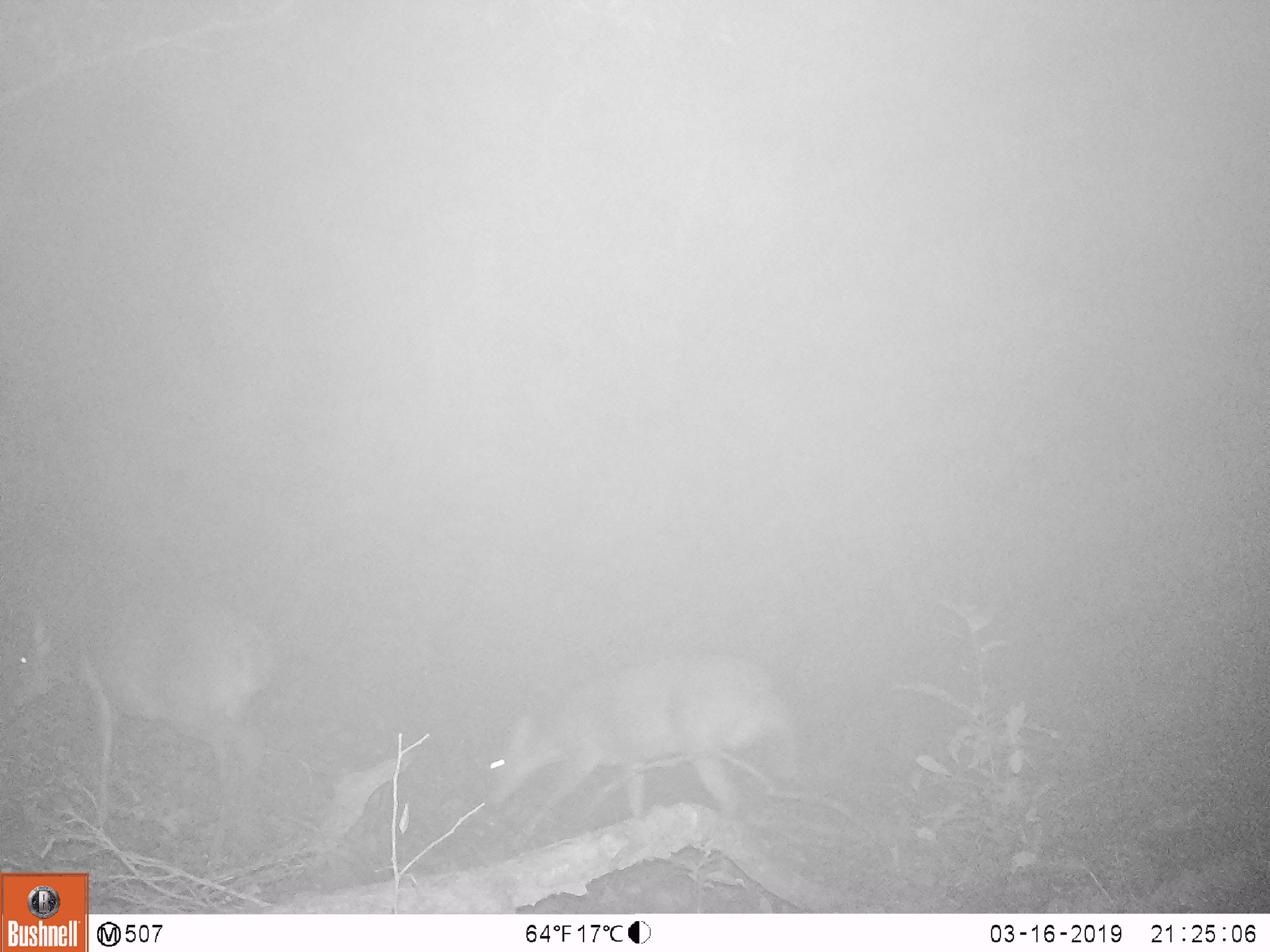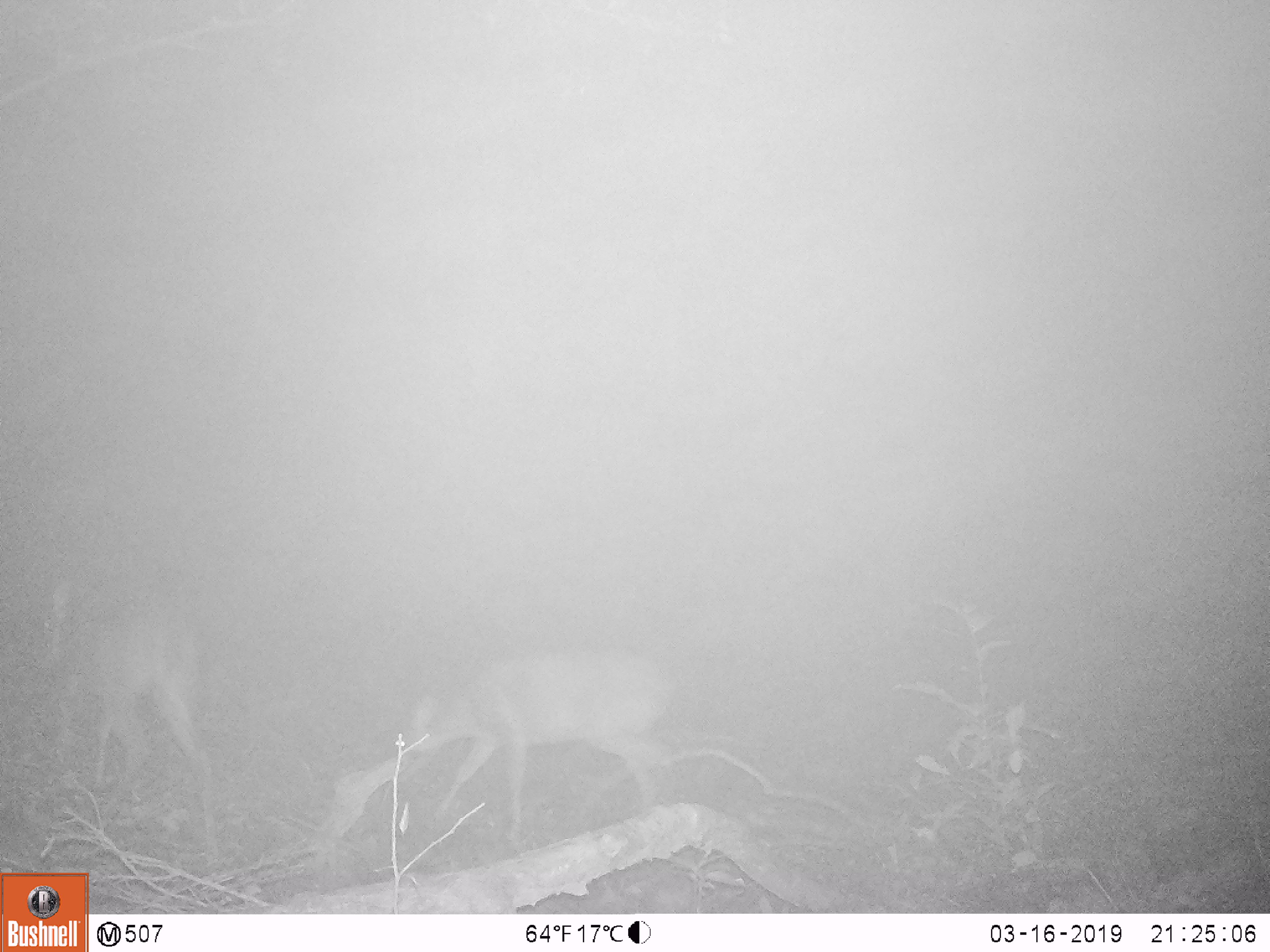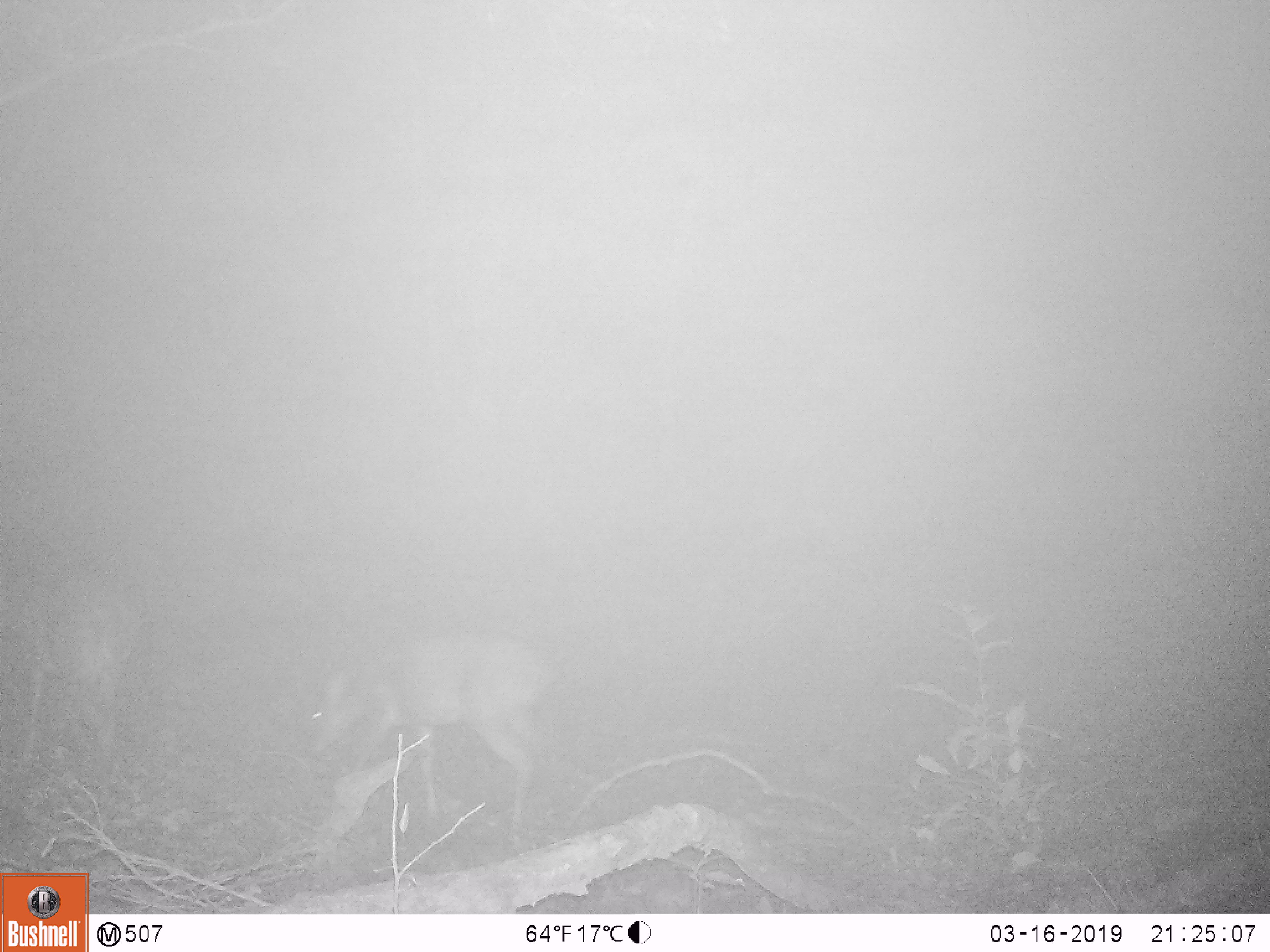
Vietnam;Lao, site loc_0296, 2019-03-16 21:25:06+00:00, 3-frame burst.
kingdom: Animalia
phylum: Chordata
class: Mammalia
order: Artiodactyla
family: Cervidae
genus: Muntiacus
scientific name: Muntiacus vuquangensis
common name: large-antlered muntjac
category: large antlered muntjac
Large antlered muntjac (large-antlered muntjac) (Muntiacus vuquangensis). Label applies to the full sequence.